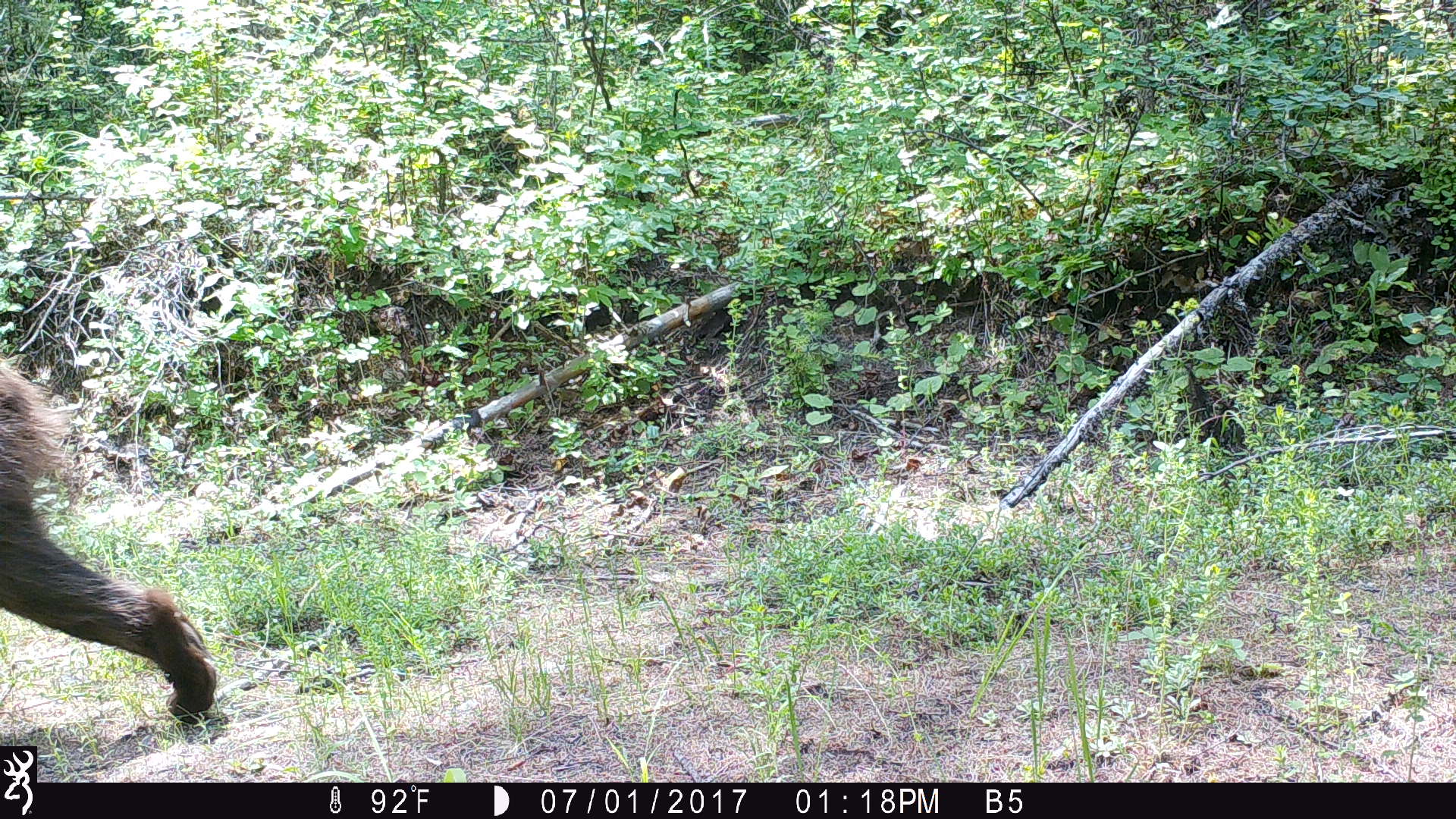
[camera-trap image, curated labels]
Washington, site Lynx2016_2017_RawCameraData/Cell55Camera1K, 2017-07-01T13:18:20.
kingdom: Animalia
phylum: Chordata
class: Mammalia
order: Carnivora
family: Ursidae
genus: Ursus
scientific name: Ursus americanus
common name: american black bear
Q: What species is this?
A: Ursus americanus (american black bear).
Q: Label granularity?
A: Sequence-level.